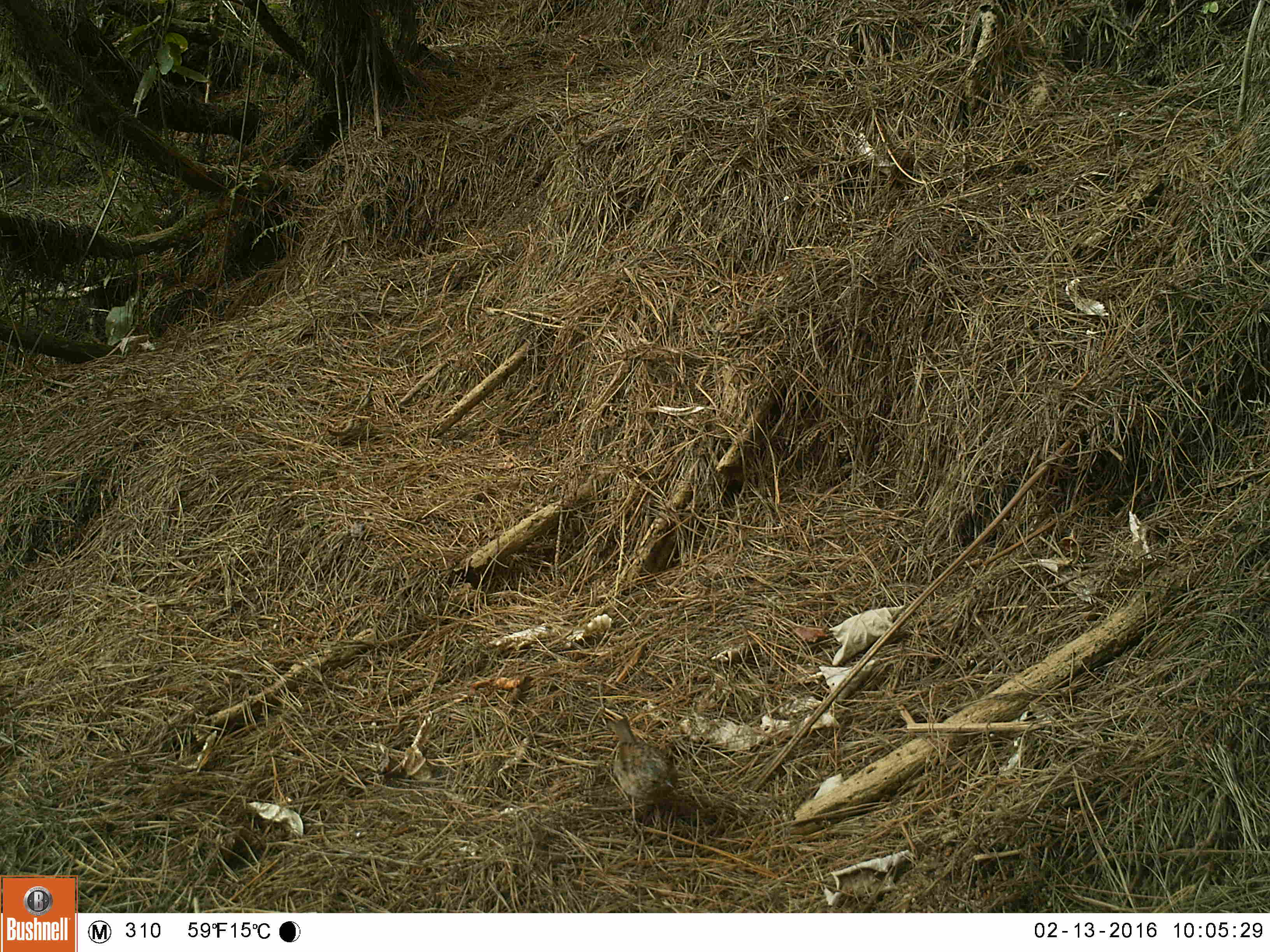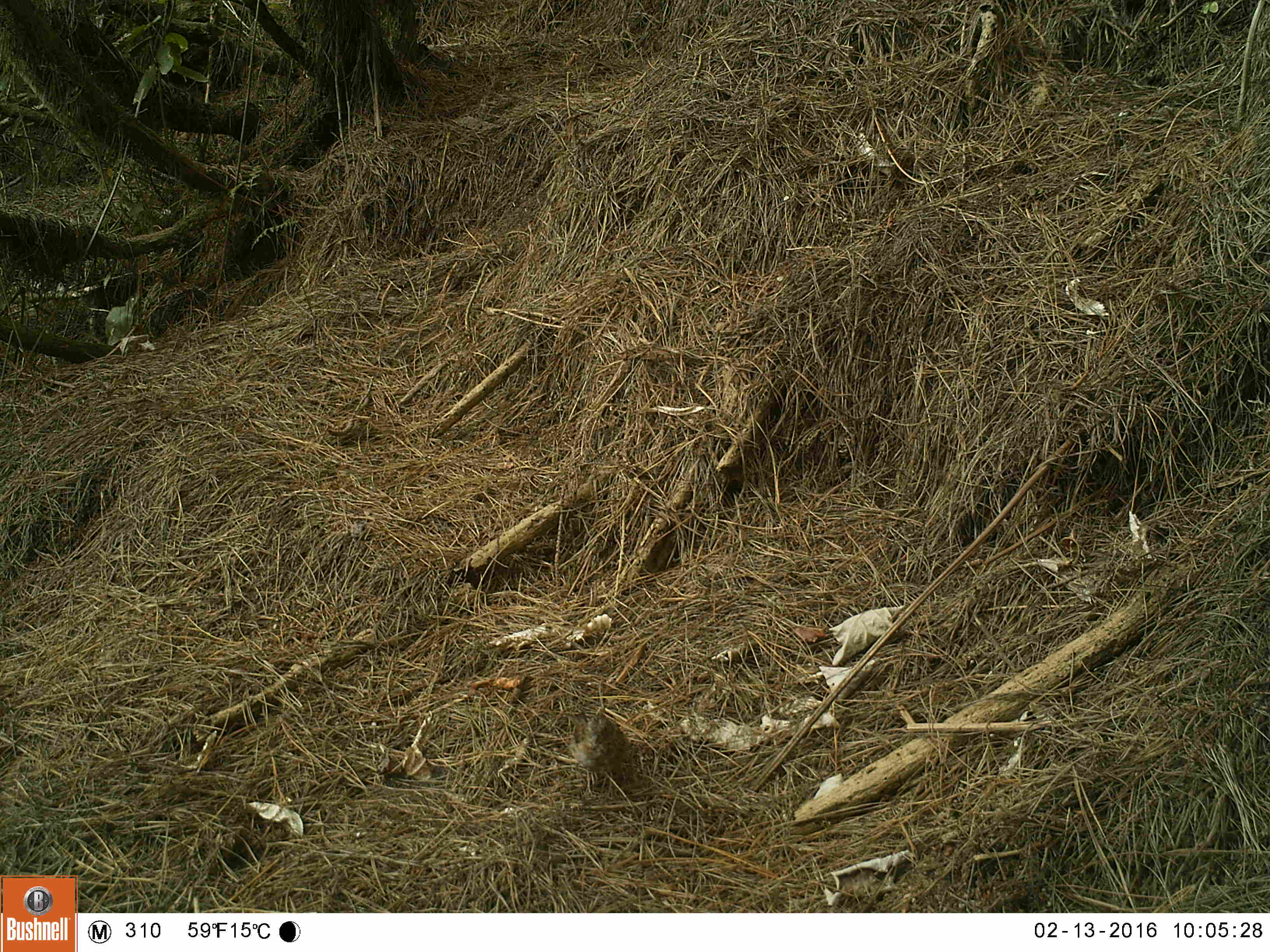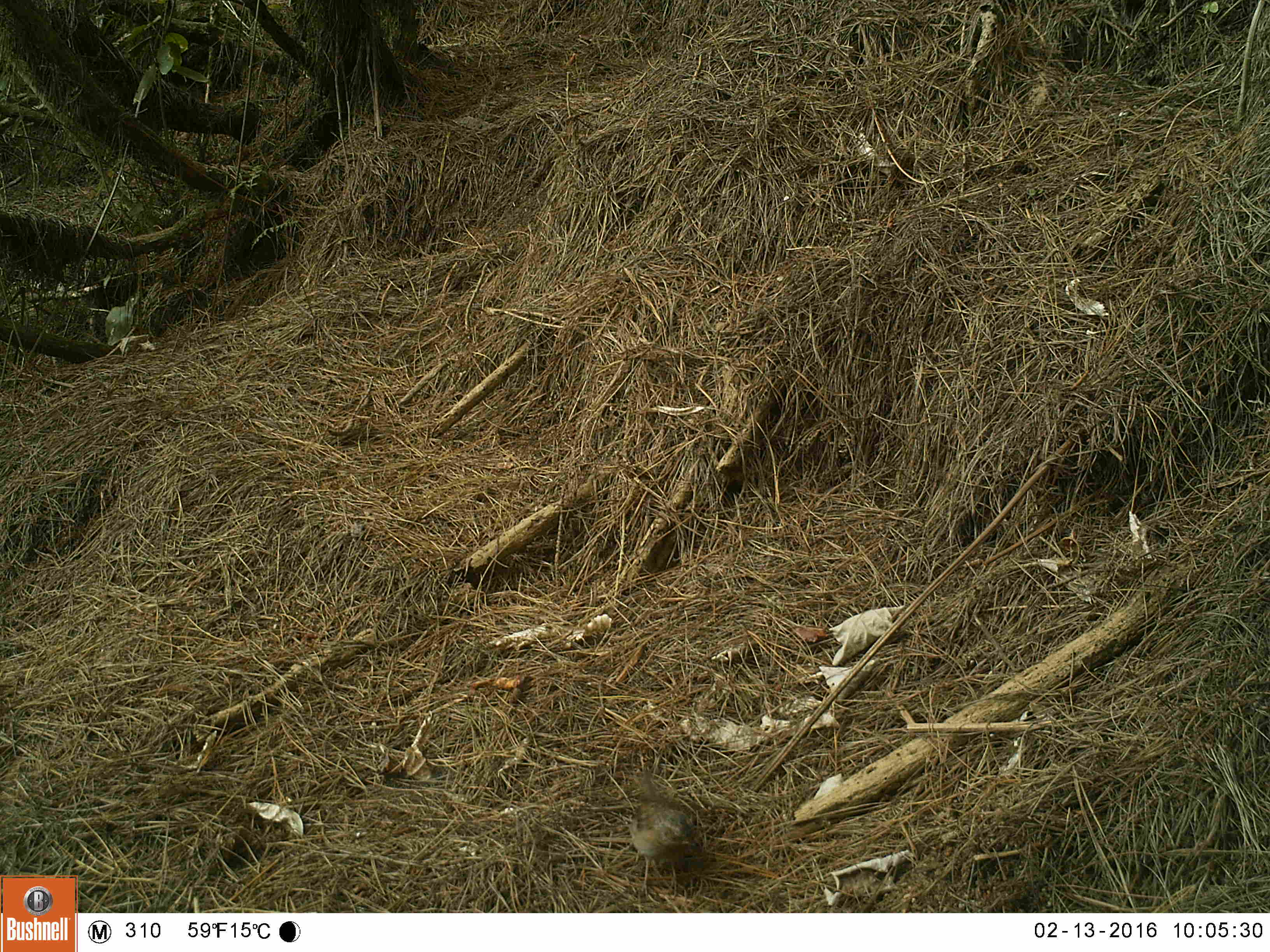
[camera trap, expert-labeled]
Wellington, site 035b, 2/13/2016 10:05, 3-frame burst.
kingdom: Animalia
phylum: Chordata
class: Aves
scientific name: Aves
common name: bird